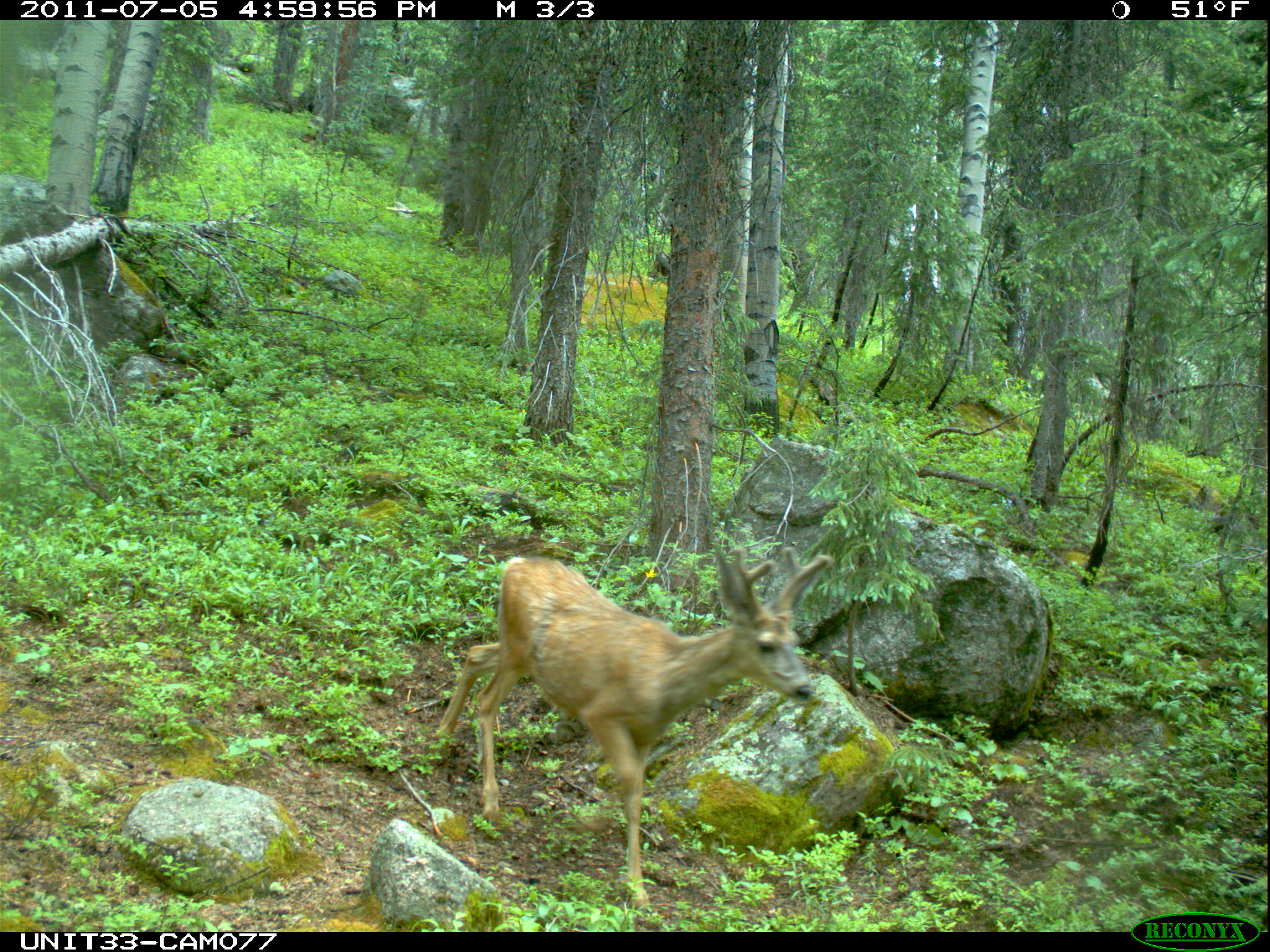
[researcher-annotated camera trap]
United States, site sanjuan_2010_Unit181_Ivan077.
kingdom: Animalia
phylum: Chordata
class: Mammalia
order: Artiodactyla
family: Cervidae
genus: Odocoileus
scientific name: Odocoileus hemionus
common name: mule deer